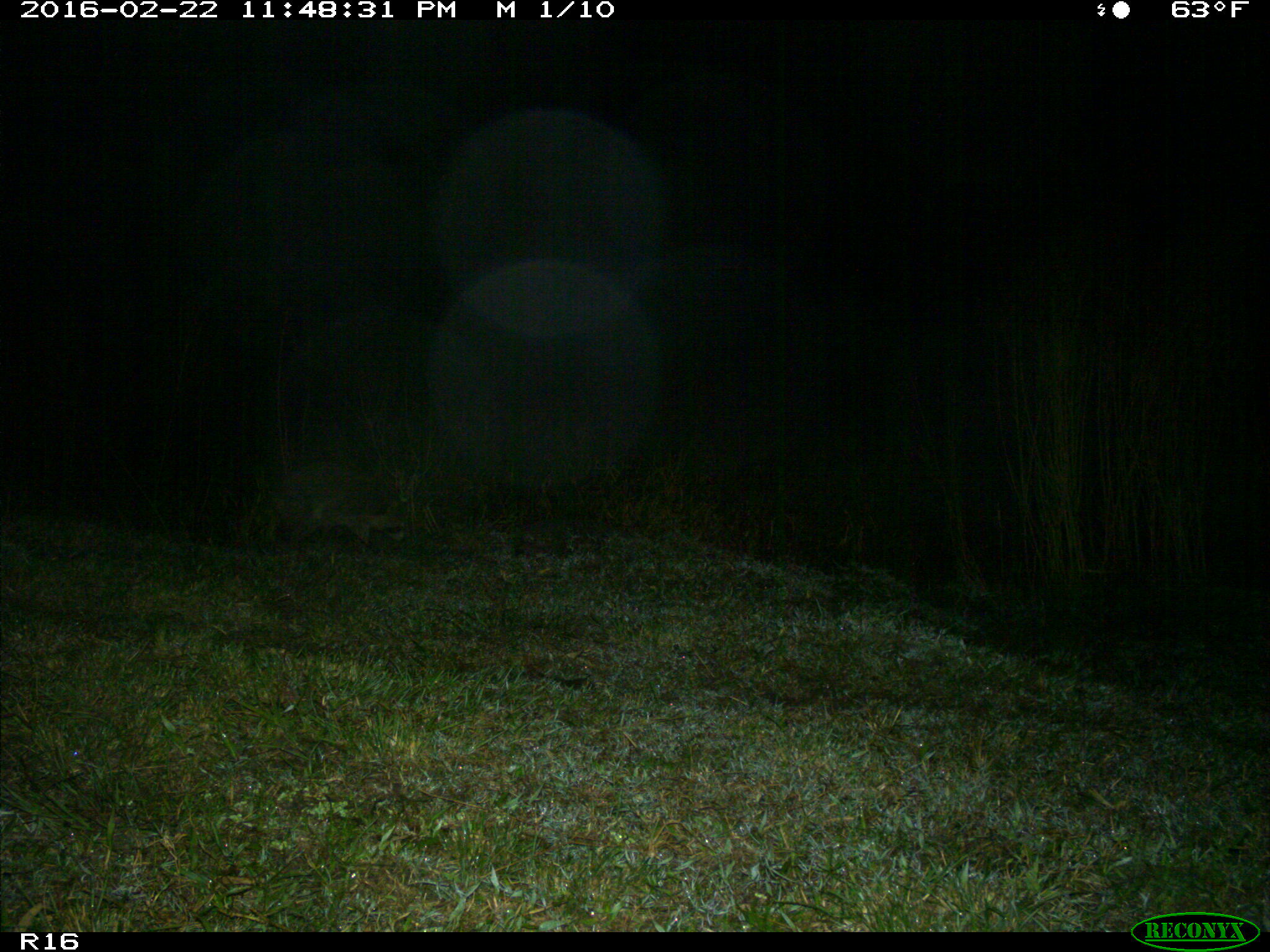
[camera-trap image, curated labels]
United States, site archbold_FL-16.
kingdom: Animalia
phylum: Chordata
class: Mammalia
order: Carnivora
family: Procyonidae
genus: Procyon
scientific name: Procyon lotor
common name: common raccoon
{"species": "Procyon lotor (common raccoon)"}